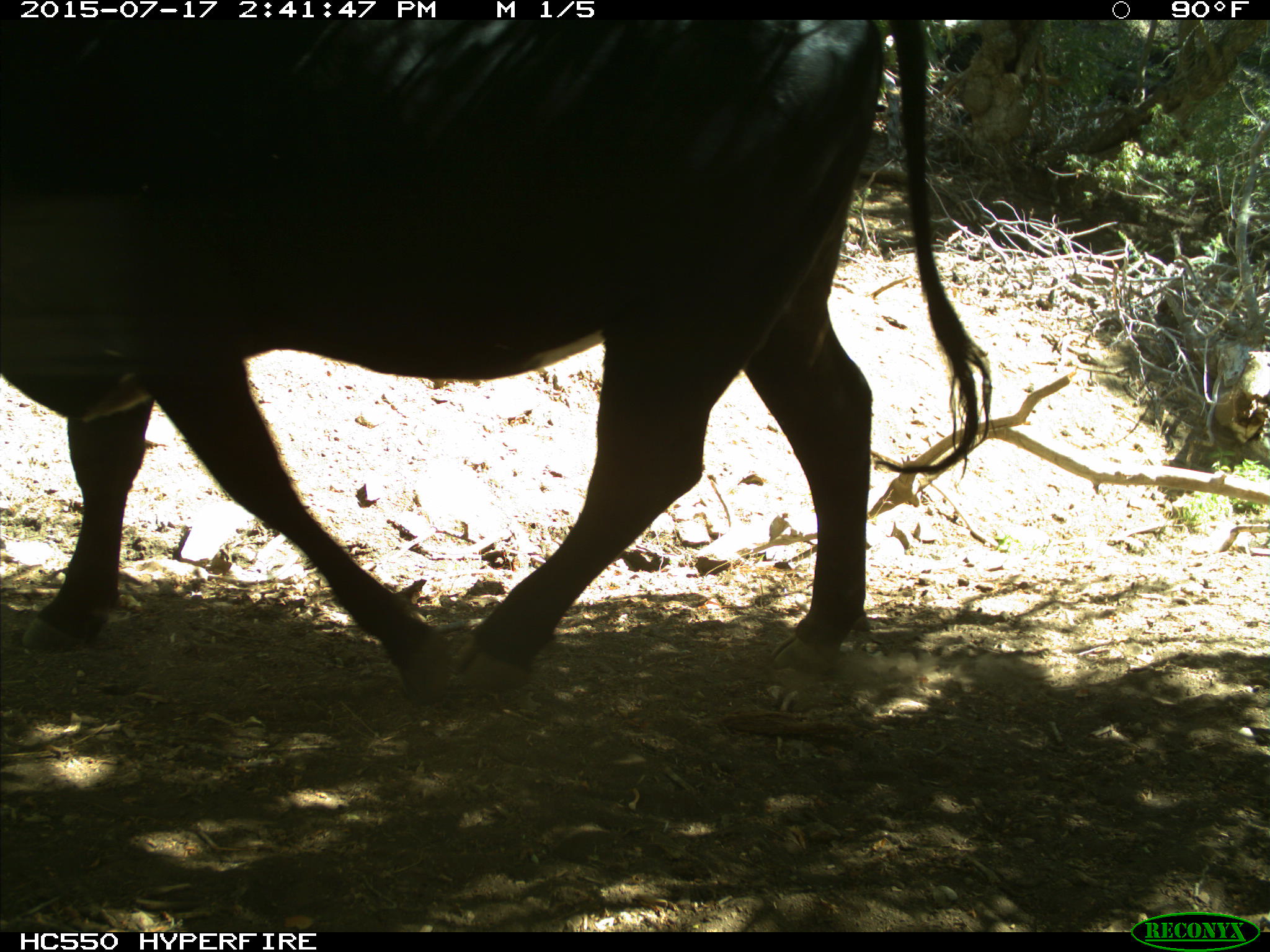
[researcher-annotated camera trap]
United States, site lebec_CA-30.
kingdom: Animalia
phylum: Chordata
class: Mammalia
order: Artiodactyla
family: Bovidae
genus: Bos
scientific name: Bos taurus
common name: domestic cow